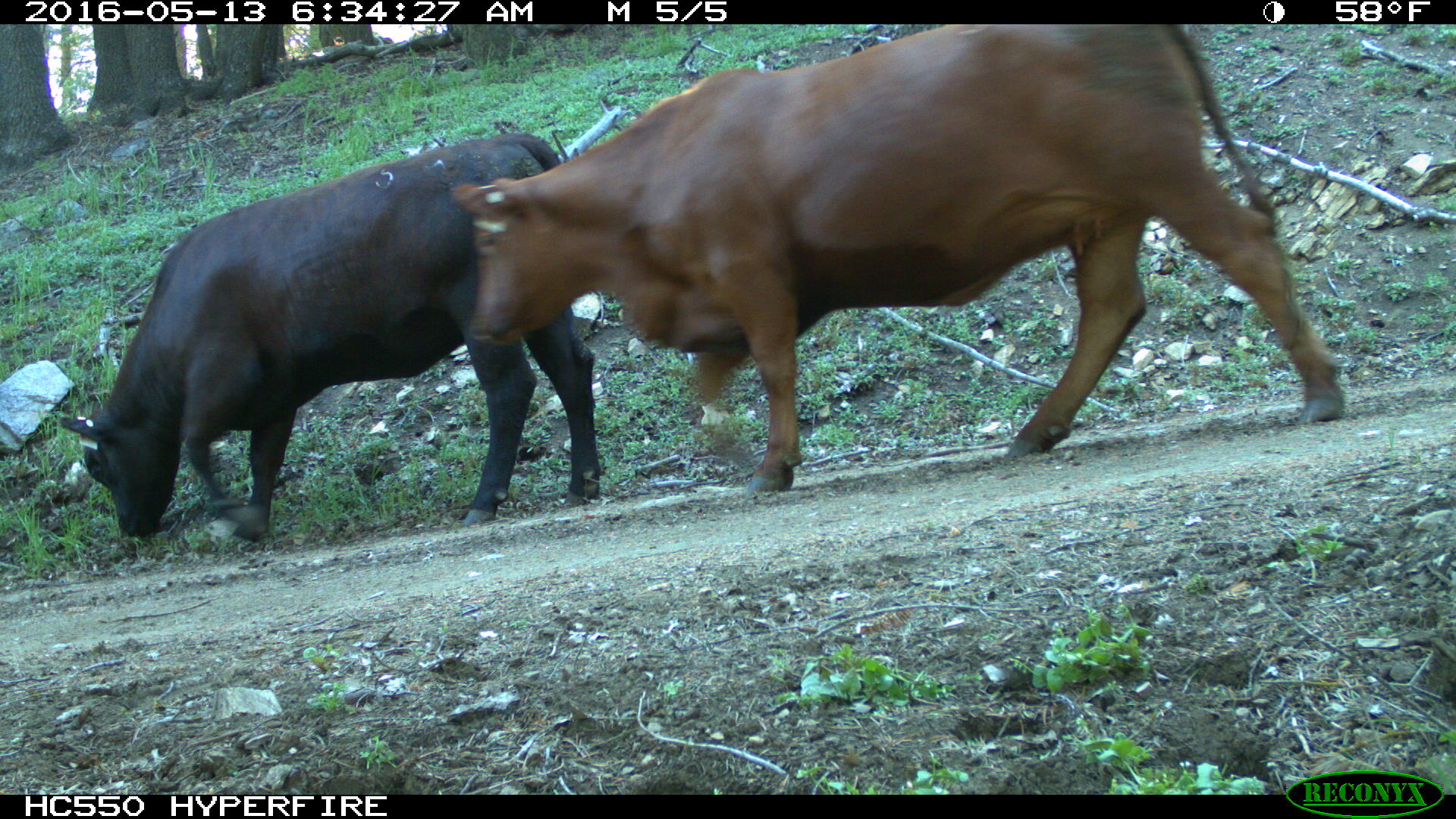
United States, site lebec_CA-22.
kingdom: Animalia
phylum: Chordata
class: Mammalia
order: Artiodactyla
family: Bovidae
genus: Bos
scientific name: Bos taurus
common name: domestic cow